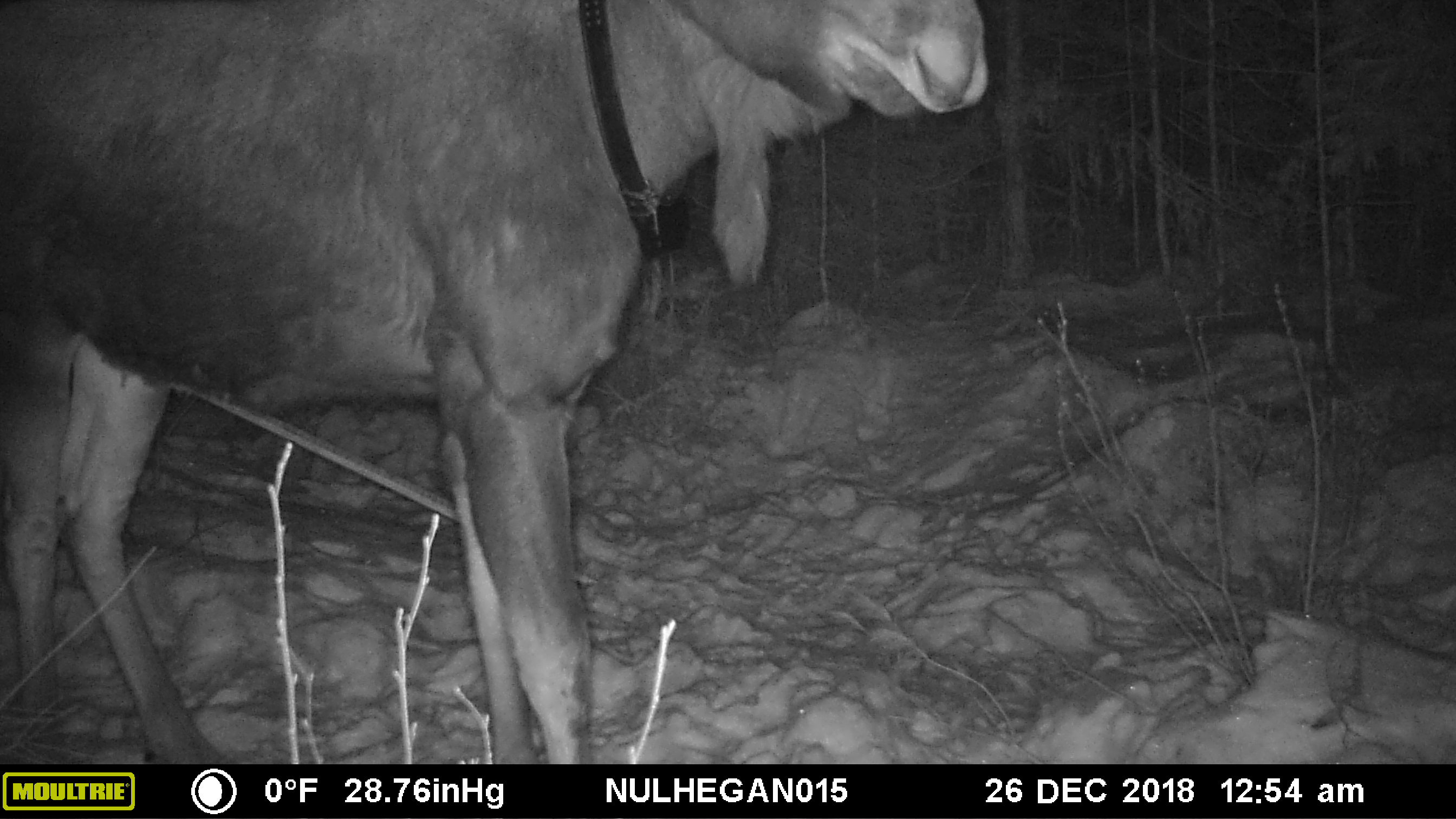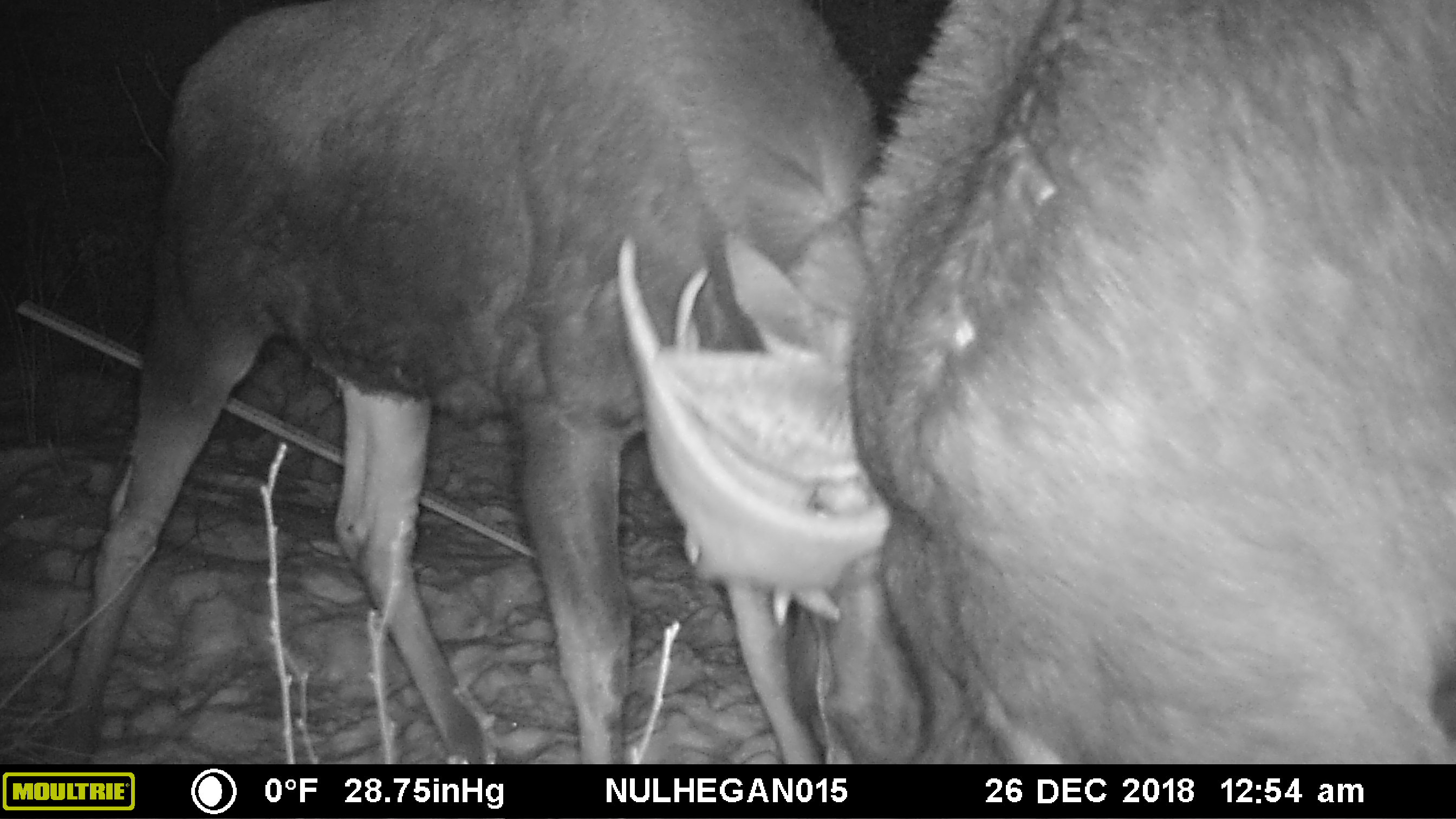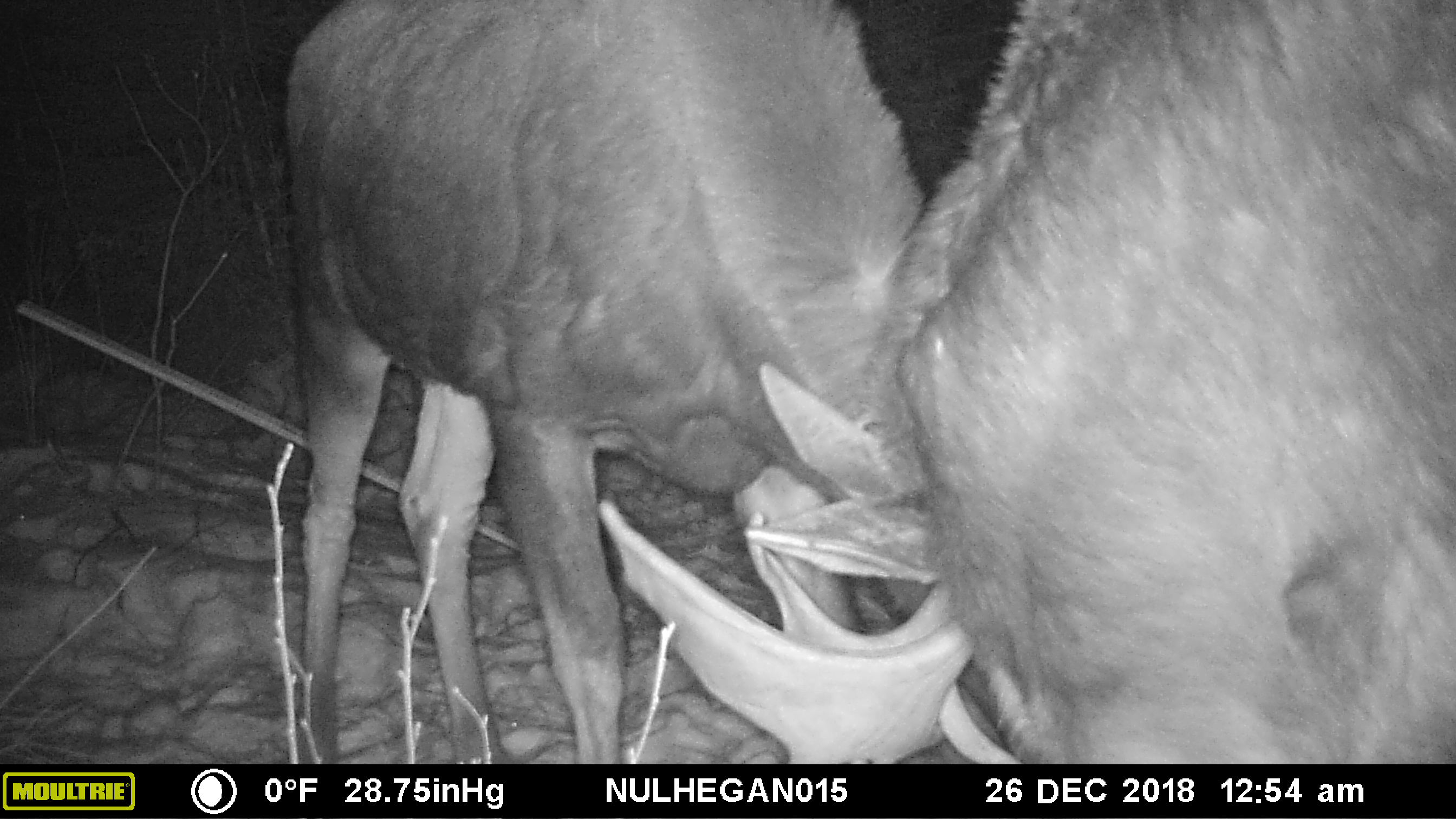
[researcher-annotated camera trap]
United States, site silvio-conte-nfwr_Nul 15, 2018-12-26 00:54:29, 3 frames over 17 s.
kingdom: Animalia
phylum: Chordata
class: Mammalia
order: Artiodactyla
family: Cervidae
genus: Alces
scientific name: Alces alces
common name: moose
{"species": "moose (Alces alces)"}